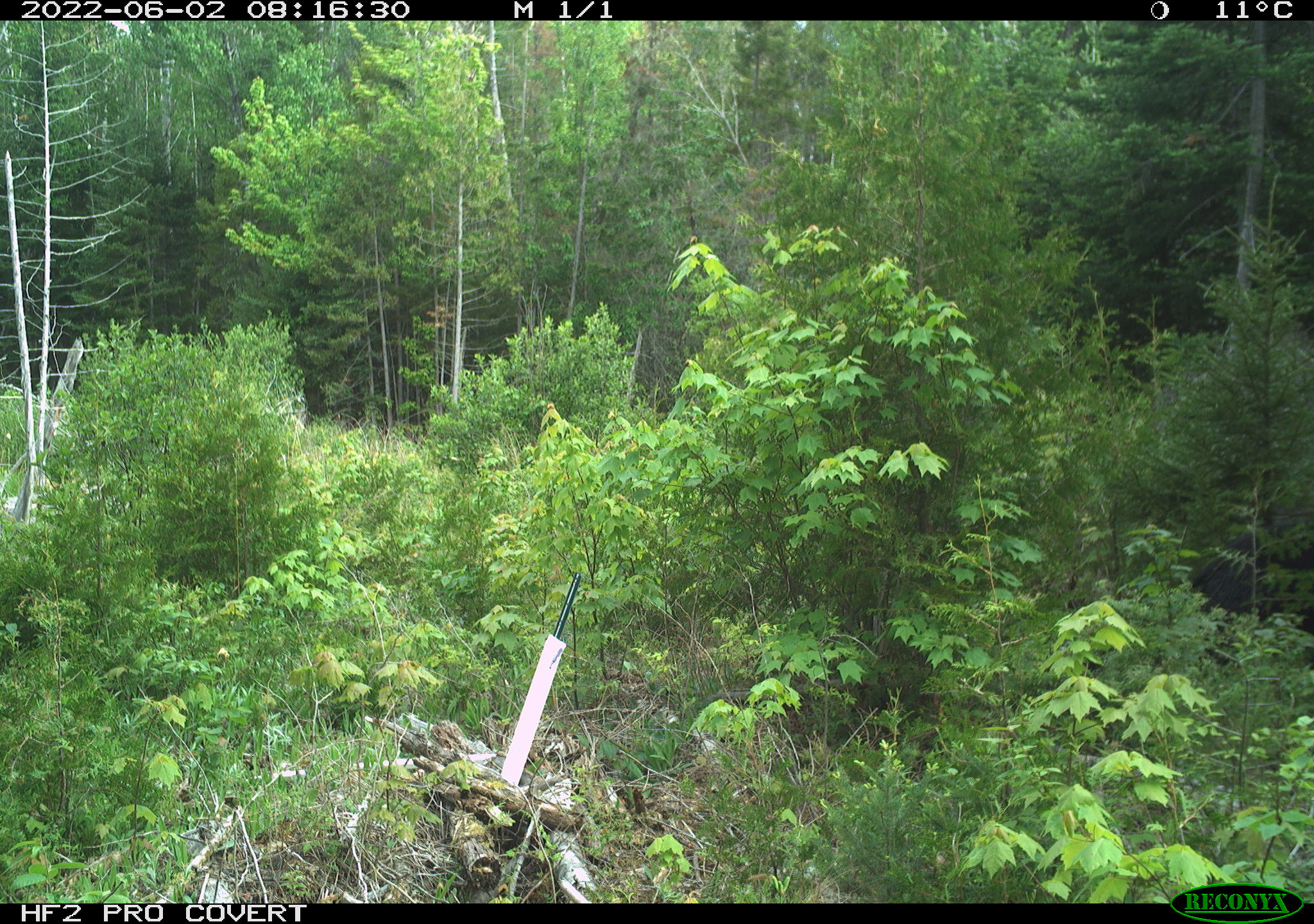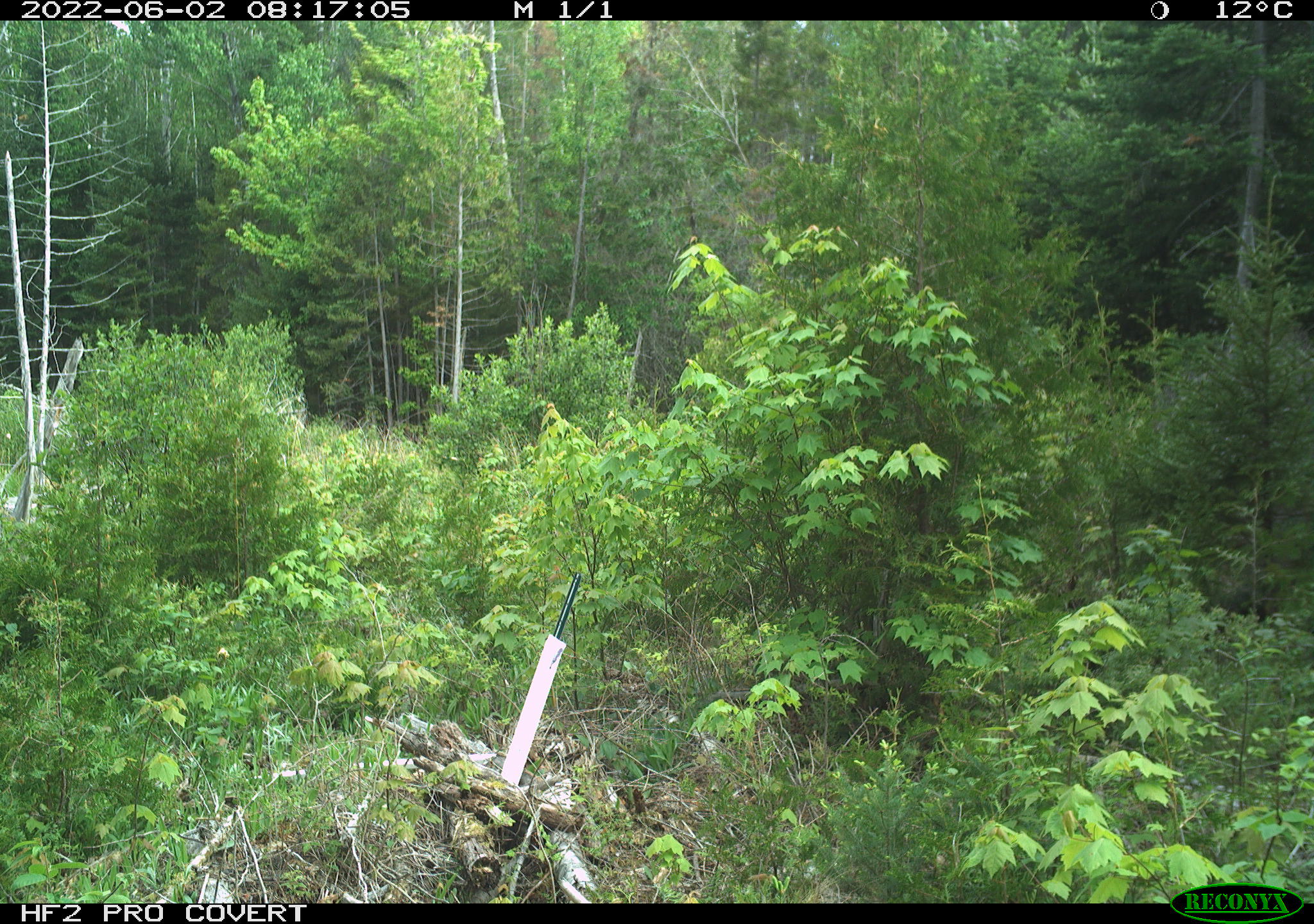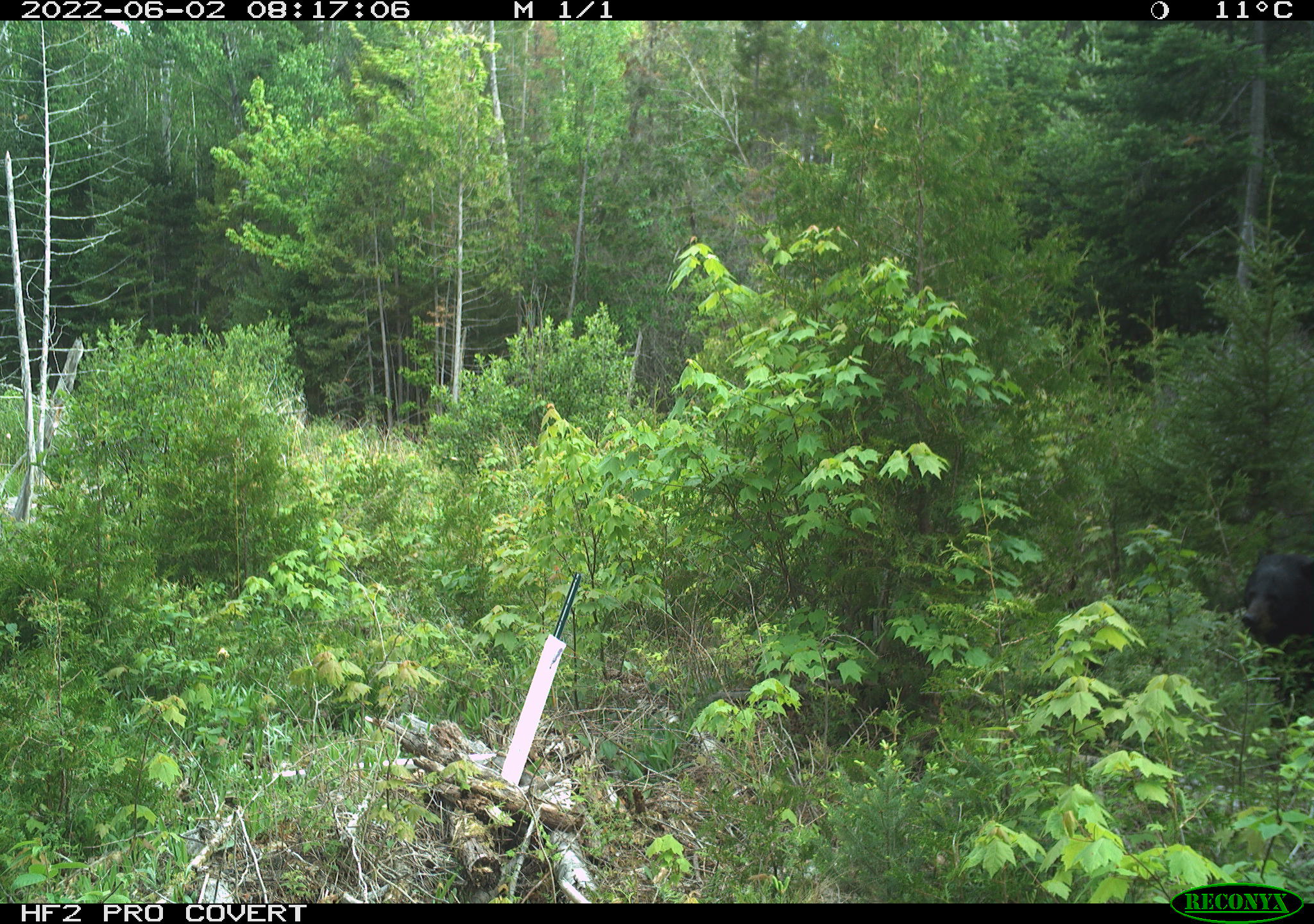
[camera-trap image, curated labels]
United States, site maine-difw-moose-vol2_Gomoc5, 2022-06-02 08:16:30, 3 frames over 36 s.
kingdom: Animalia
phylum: Chordata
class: Mammalia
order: Carnivora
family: Ursidae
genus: Ursus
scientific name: Ursus americanus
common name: black bear